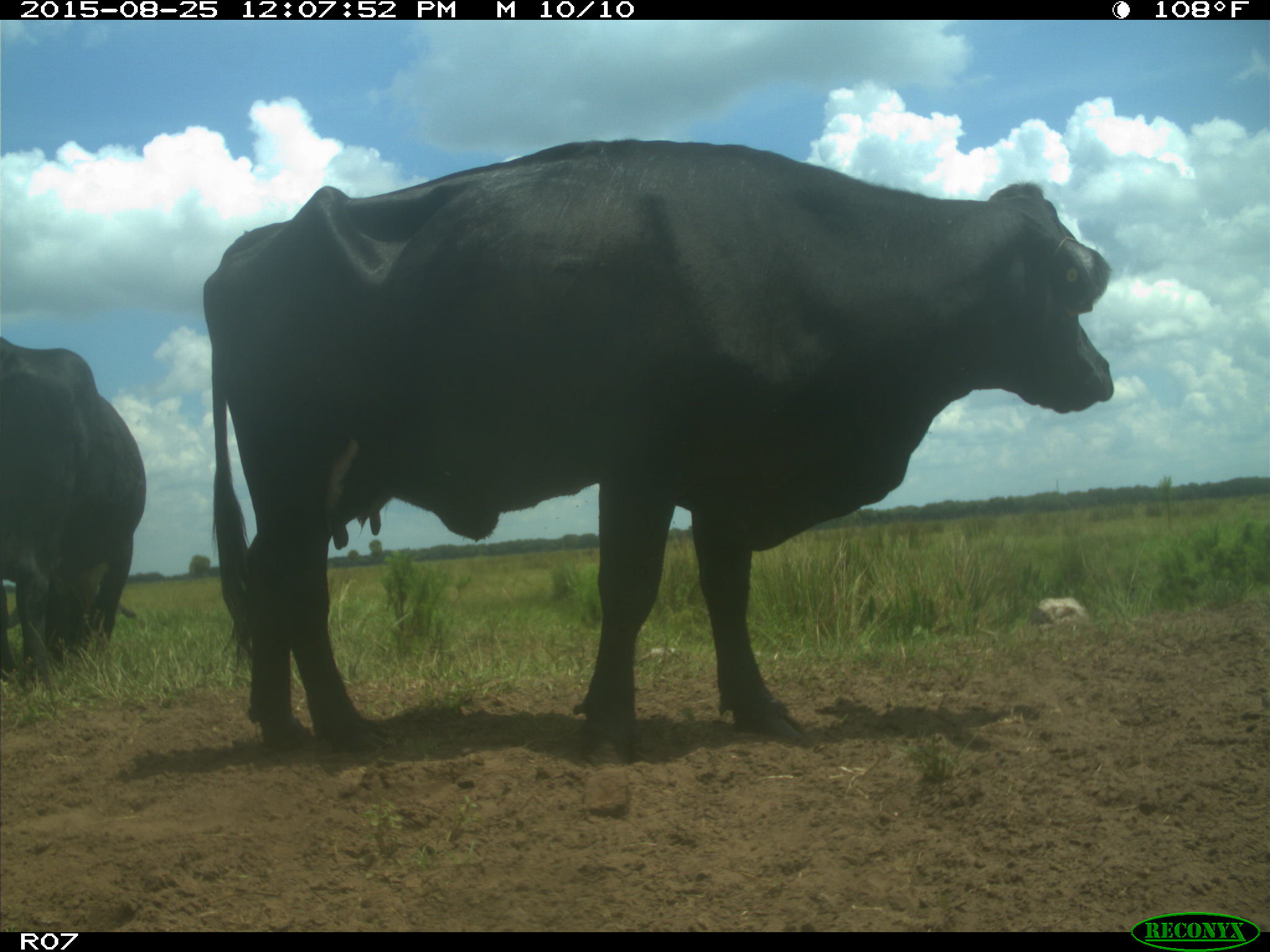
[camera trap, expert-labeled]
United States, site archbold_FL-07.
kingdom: Animalia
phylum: Chordata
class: Mammalia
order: Artiodactyla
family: Bovidae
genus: Bos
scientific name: Bos taurus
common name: domestic cow